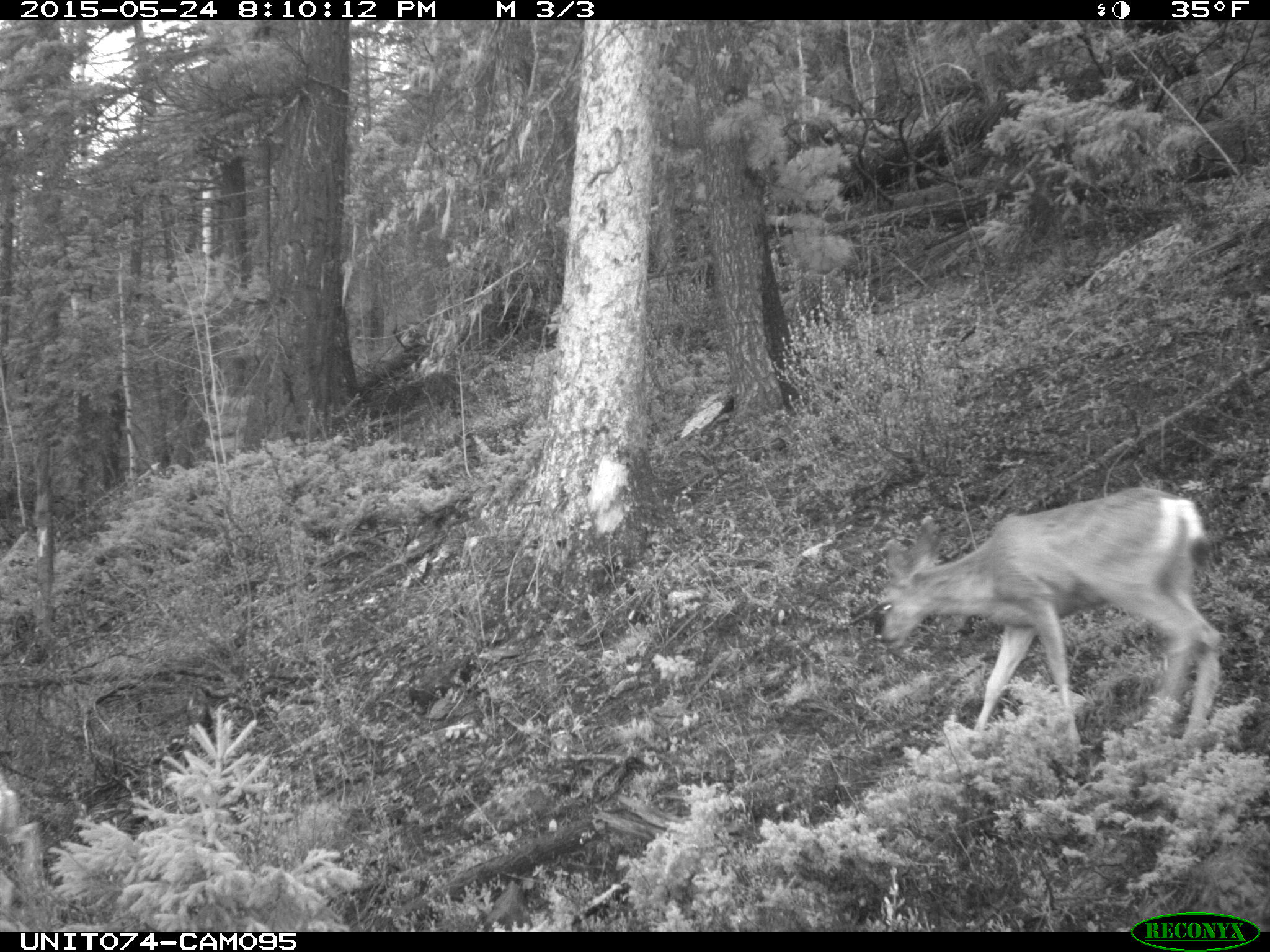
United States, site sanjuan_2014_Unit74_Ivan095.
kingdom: Animalia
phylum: Chordata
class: Mammalia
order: Artiodactyla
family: Cervidae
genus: Odocoileus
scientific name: Odocoileus hemionus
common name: mule deer